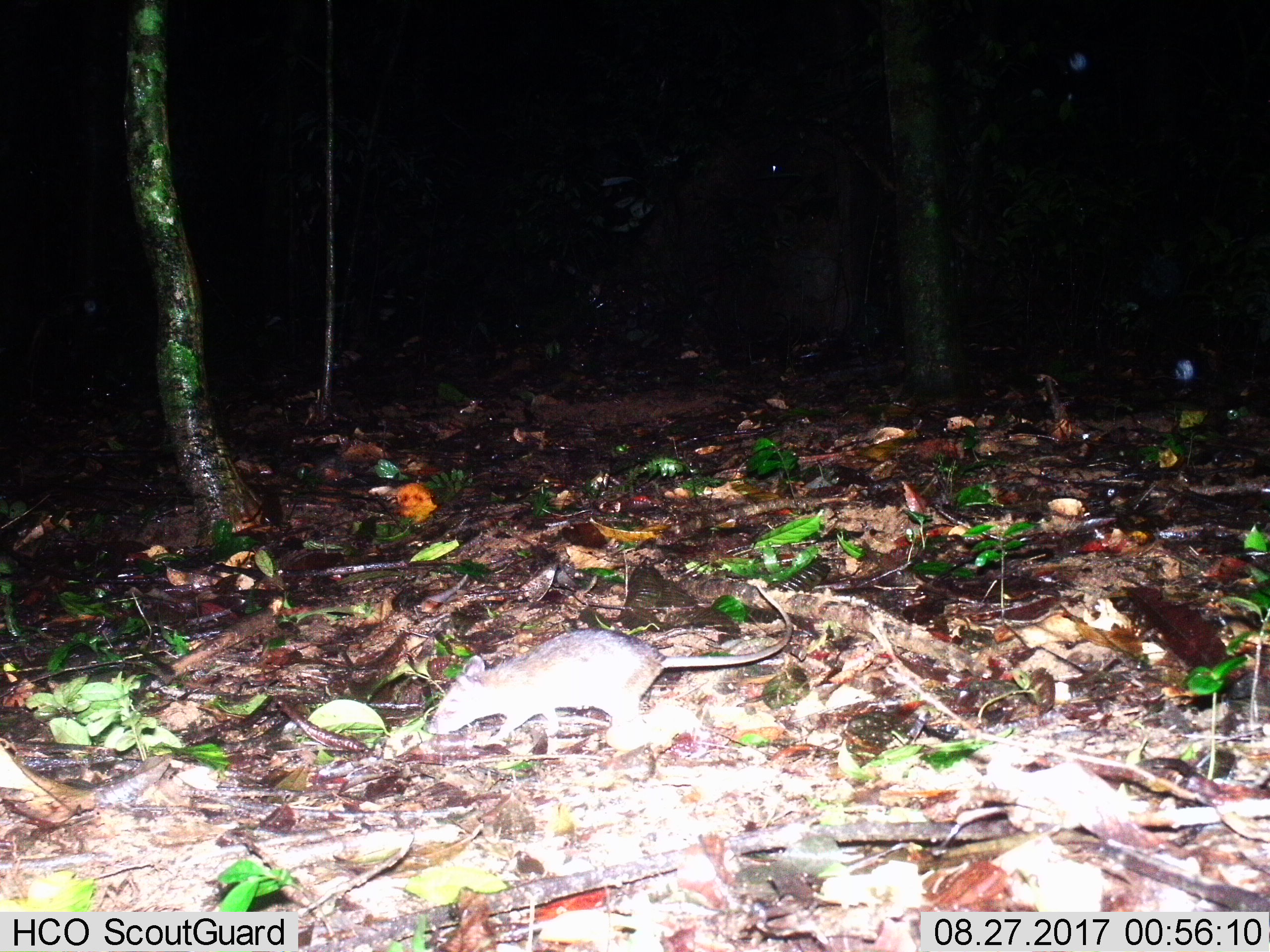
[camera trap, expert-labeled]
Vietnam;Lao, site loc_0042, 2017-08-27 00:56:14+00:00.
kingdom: Animalia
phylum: Chordata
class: Mammalia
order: Rodentia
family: Muridae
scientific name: Muridae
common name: old-world mice and rats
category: unidentified murid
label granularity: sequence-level